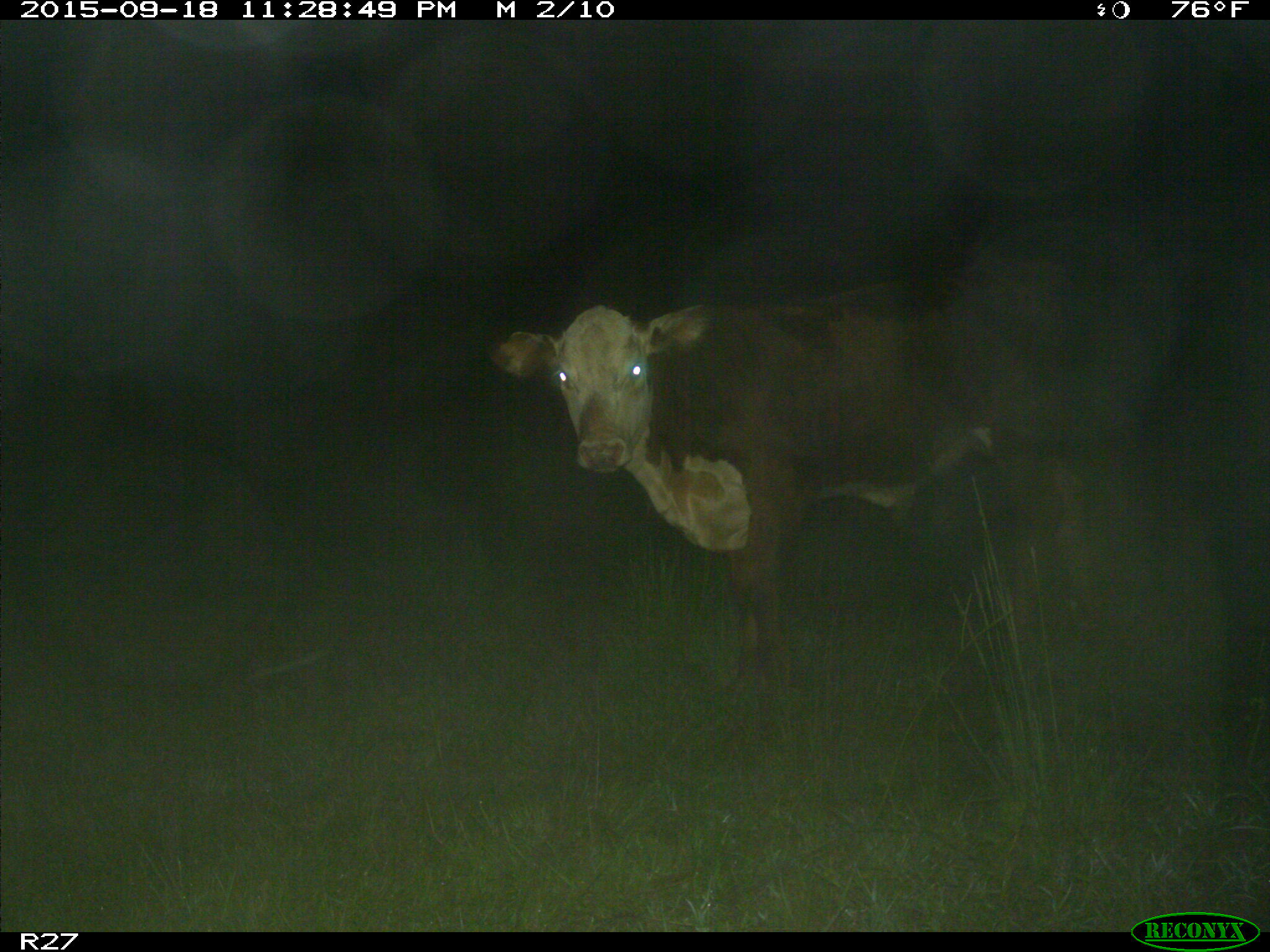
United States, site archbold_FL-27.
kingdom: Animalia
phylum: Chordata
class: Mammalia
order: Artiodactyla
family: Bovidae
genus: Bos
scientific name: Bos taurus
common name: domestic cow